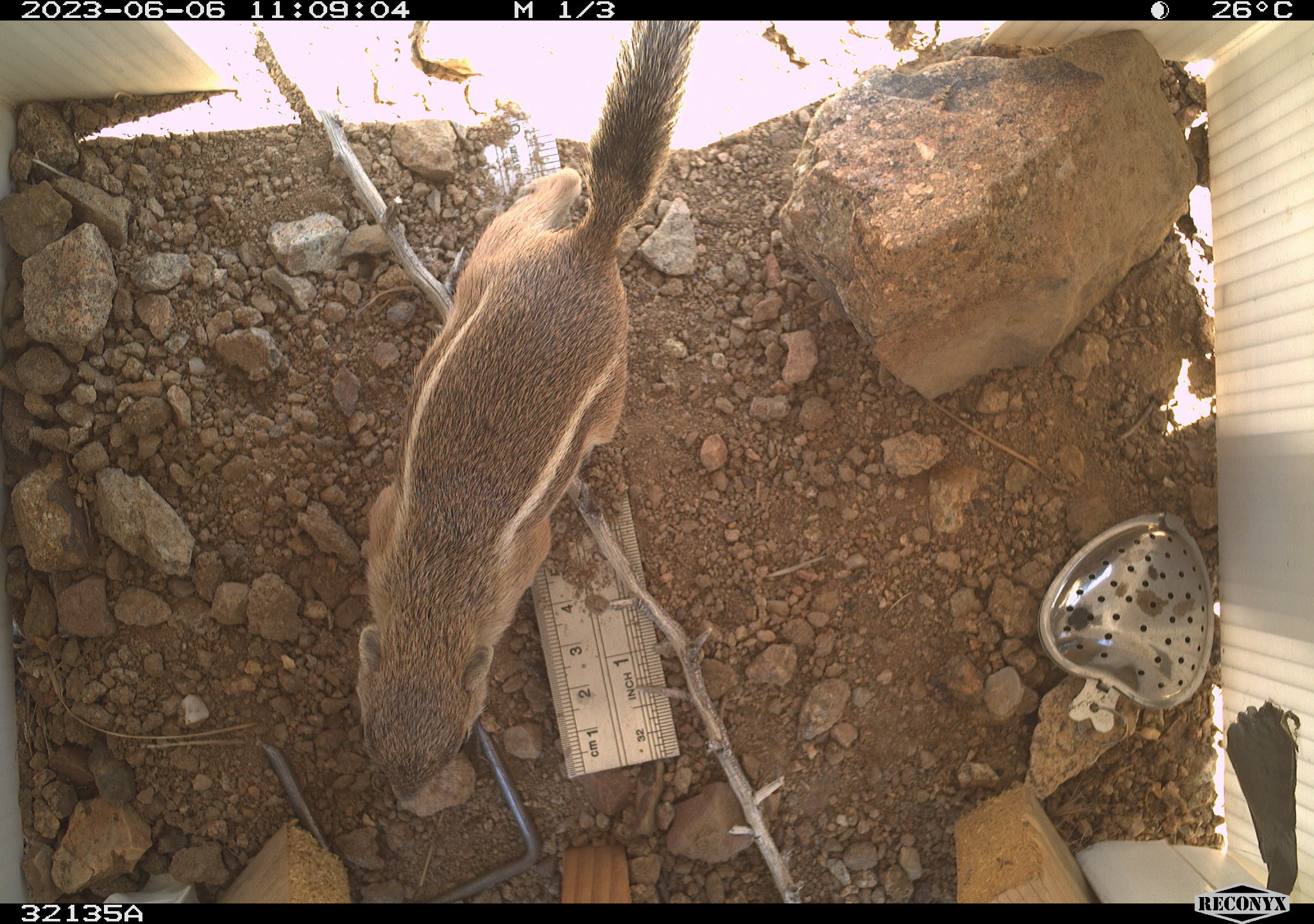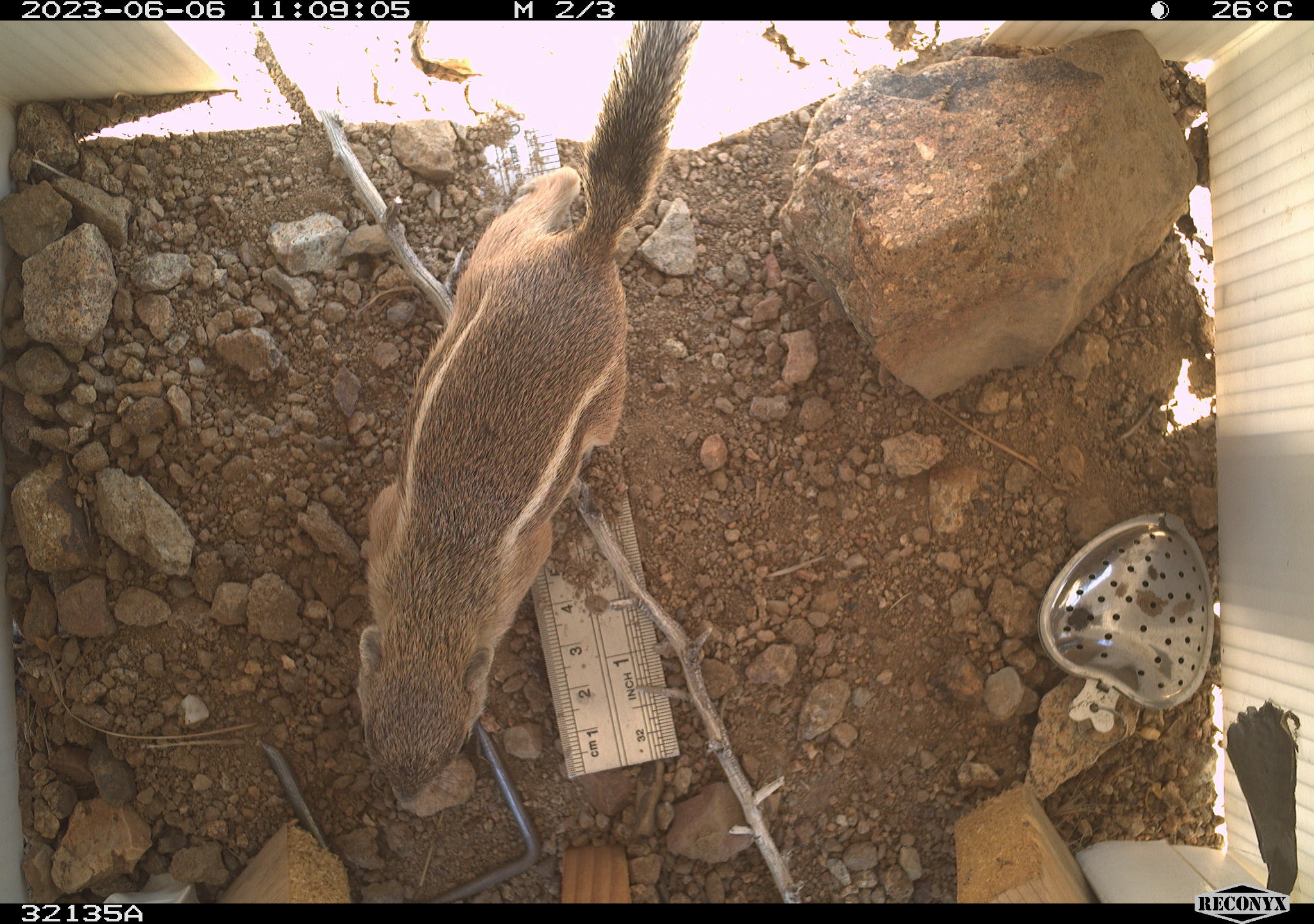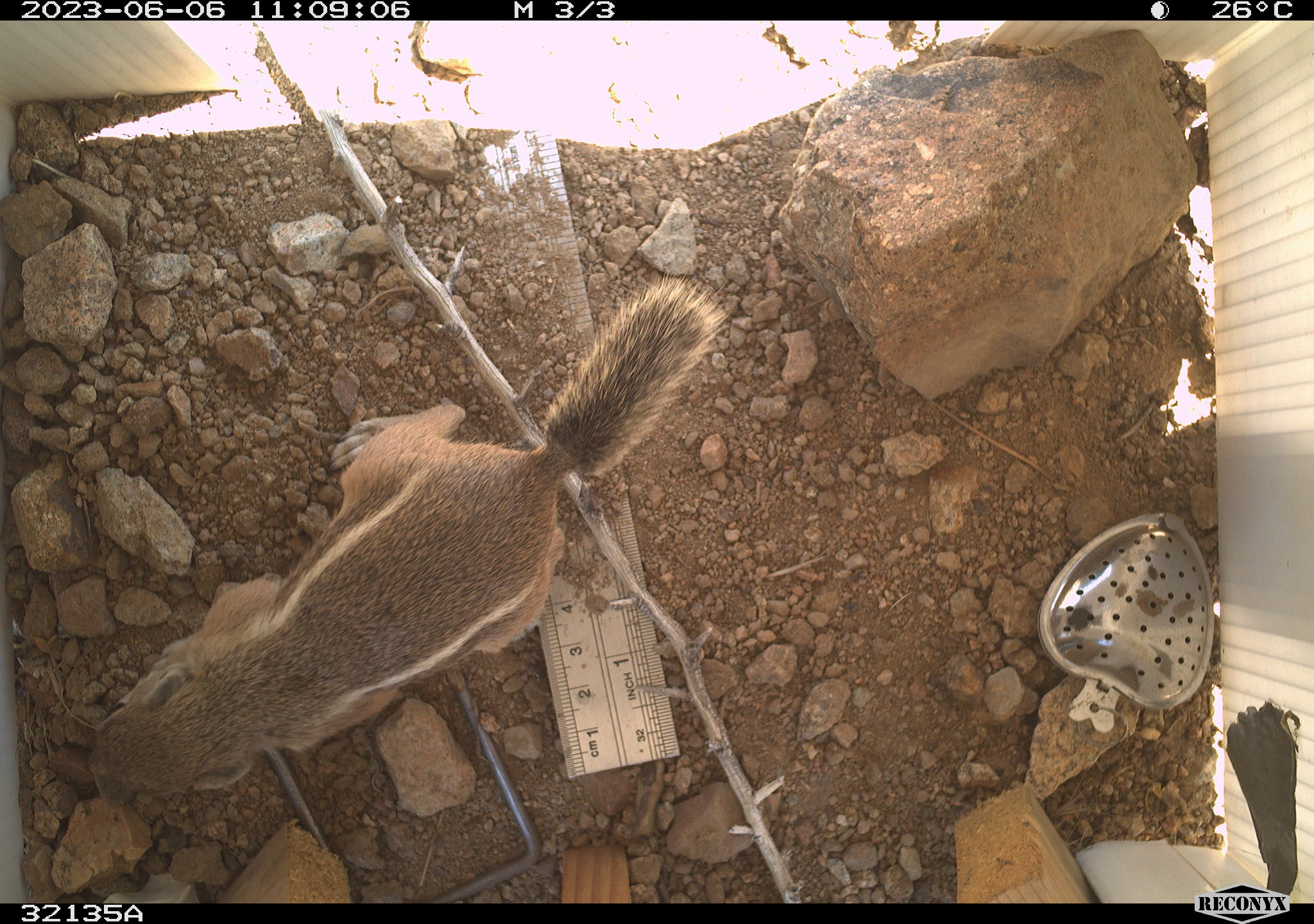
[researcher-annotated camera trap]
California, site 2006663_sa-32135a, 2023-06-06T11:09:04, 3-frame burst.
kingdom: Animalia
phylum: Chordata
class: Mammalia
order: Rodentia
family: Sciuridae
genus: Ammospermophilus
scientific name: Ammospermophilus leucurus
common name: white-tailed antelope squirrel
White-tailed antelope squirrel (Ammospermophilus leucurus).